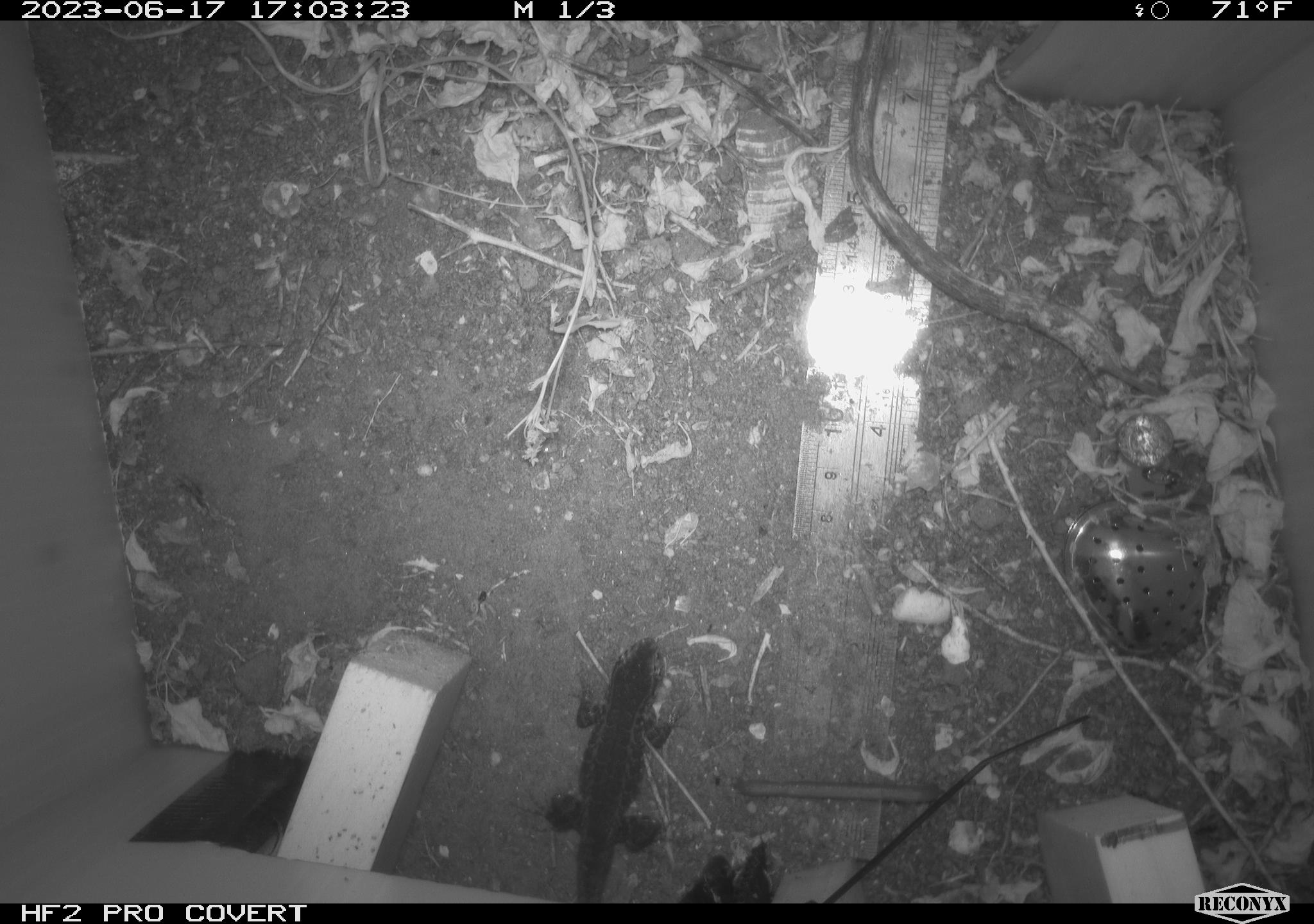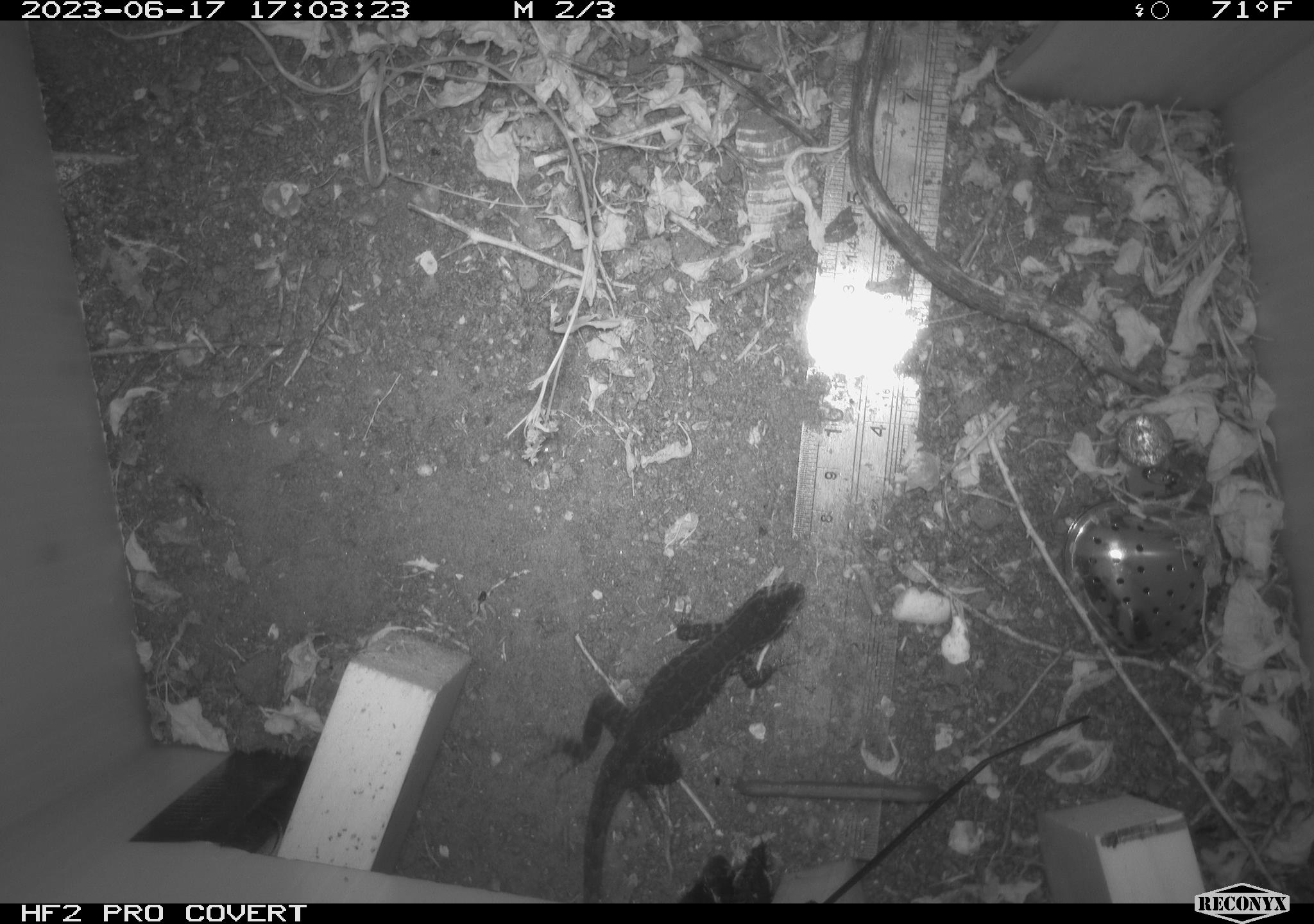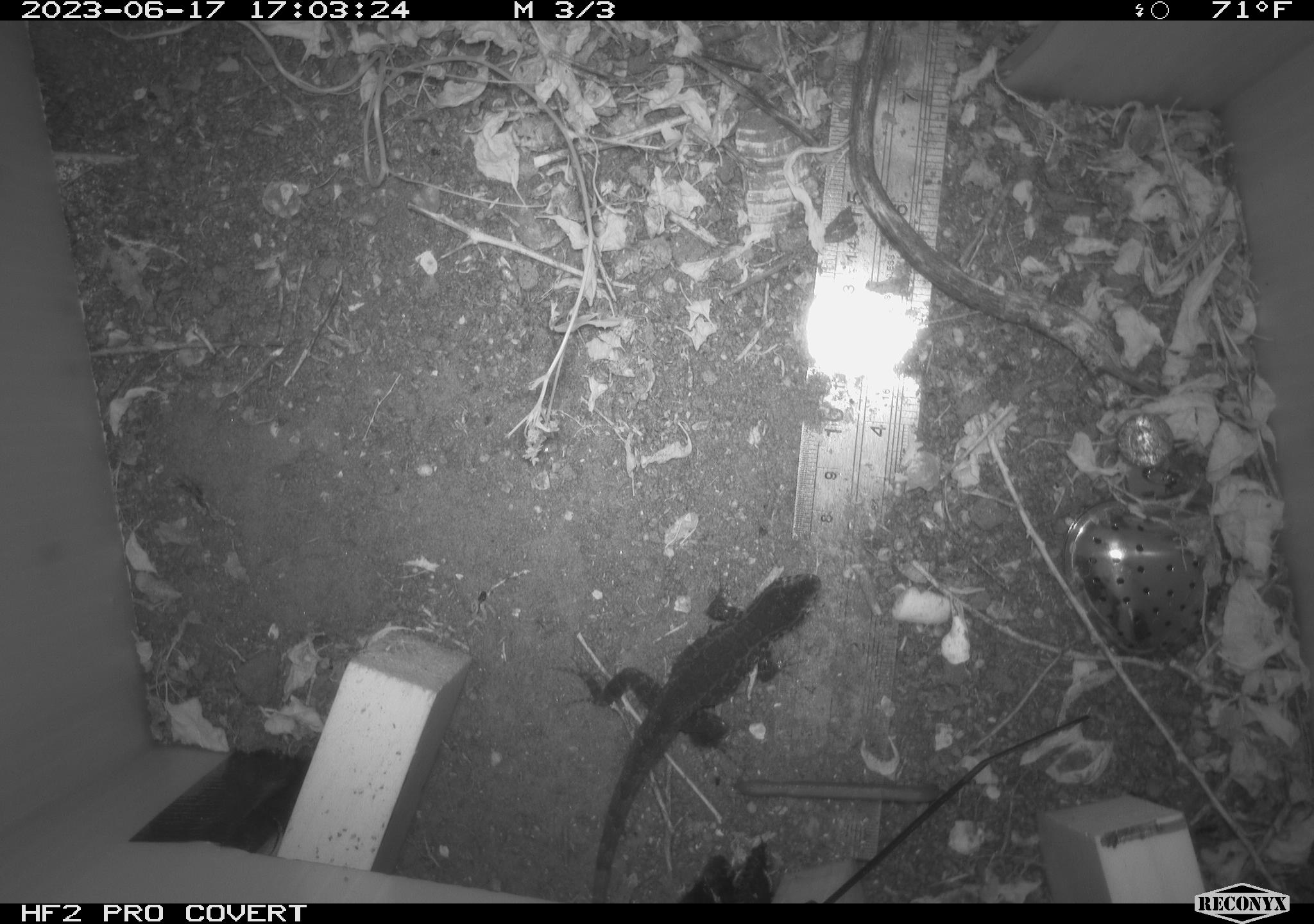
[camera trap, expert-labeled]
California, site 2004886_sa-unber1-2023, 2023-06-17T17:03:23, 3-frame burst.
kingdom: Animalia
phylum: Chordata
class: Reptilia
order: Squamata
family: Phrynosomatidae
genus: Sceloporus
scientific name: Sceloporus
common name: spiny lizards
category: sceloporus species